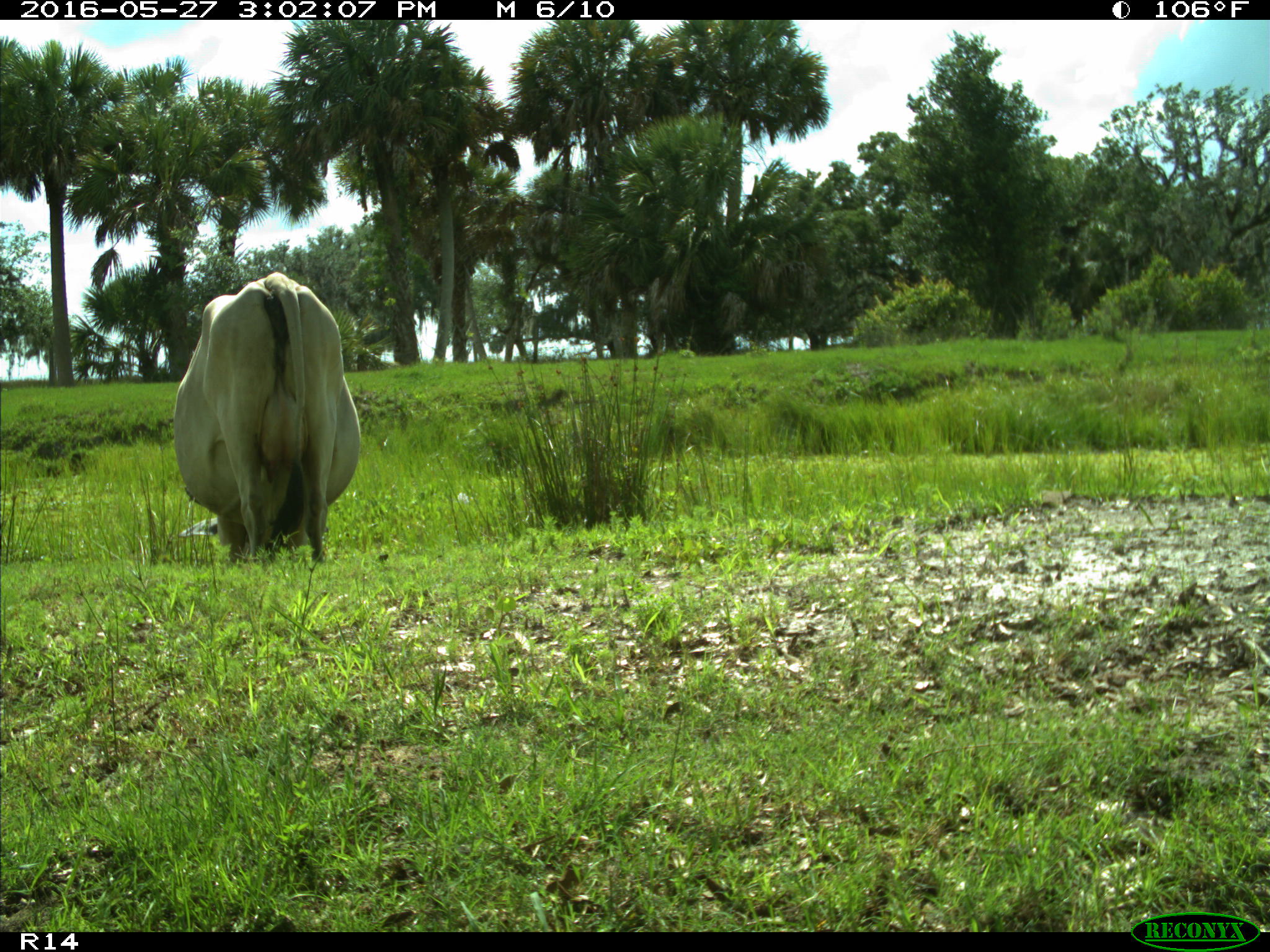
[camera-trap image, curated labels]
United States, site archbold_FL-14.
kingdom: Animalia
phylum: Chordata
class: Mammalia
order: Artiodactyla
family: Bovidae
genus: Bos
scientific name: Bos taurus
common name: domestic cow